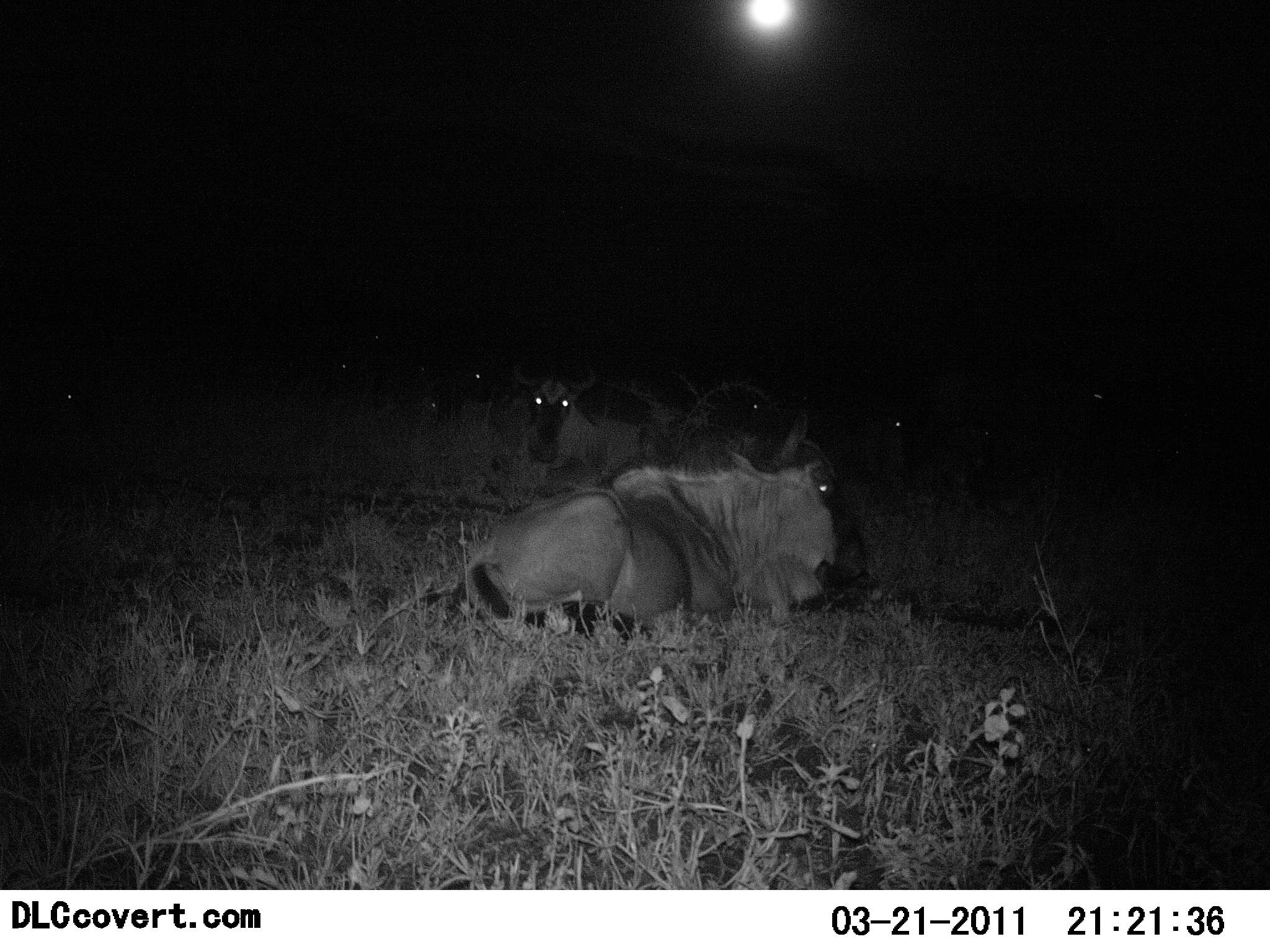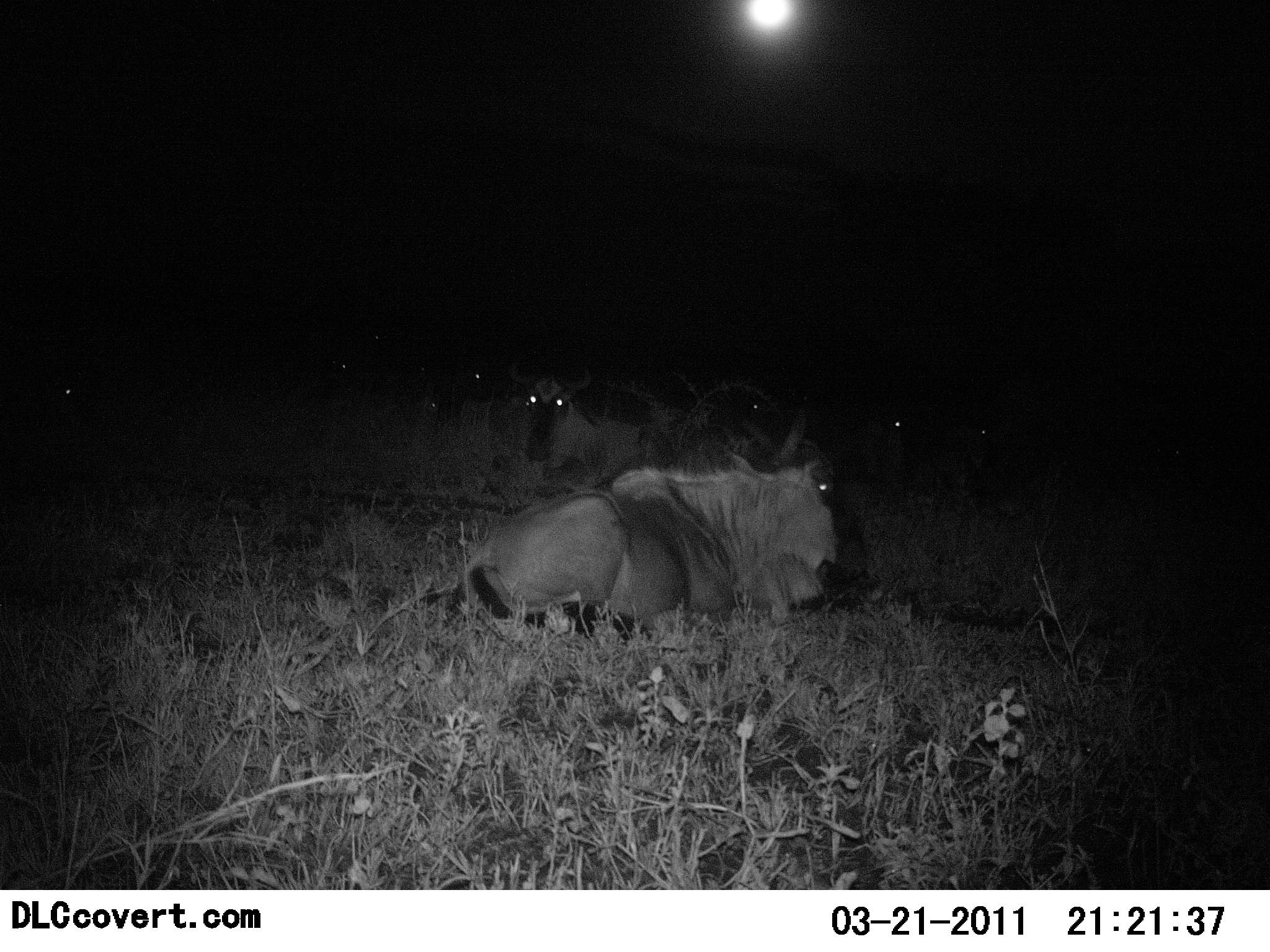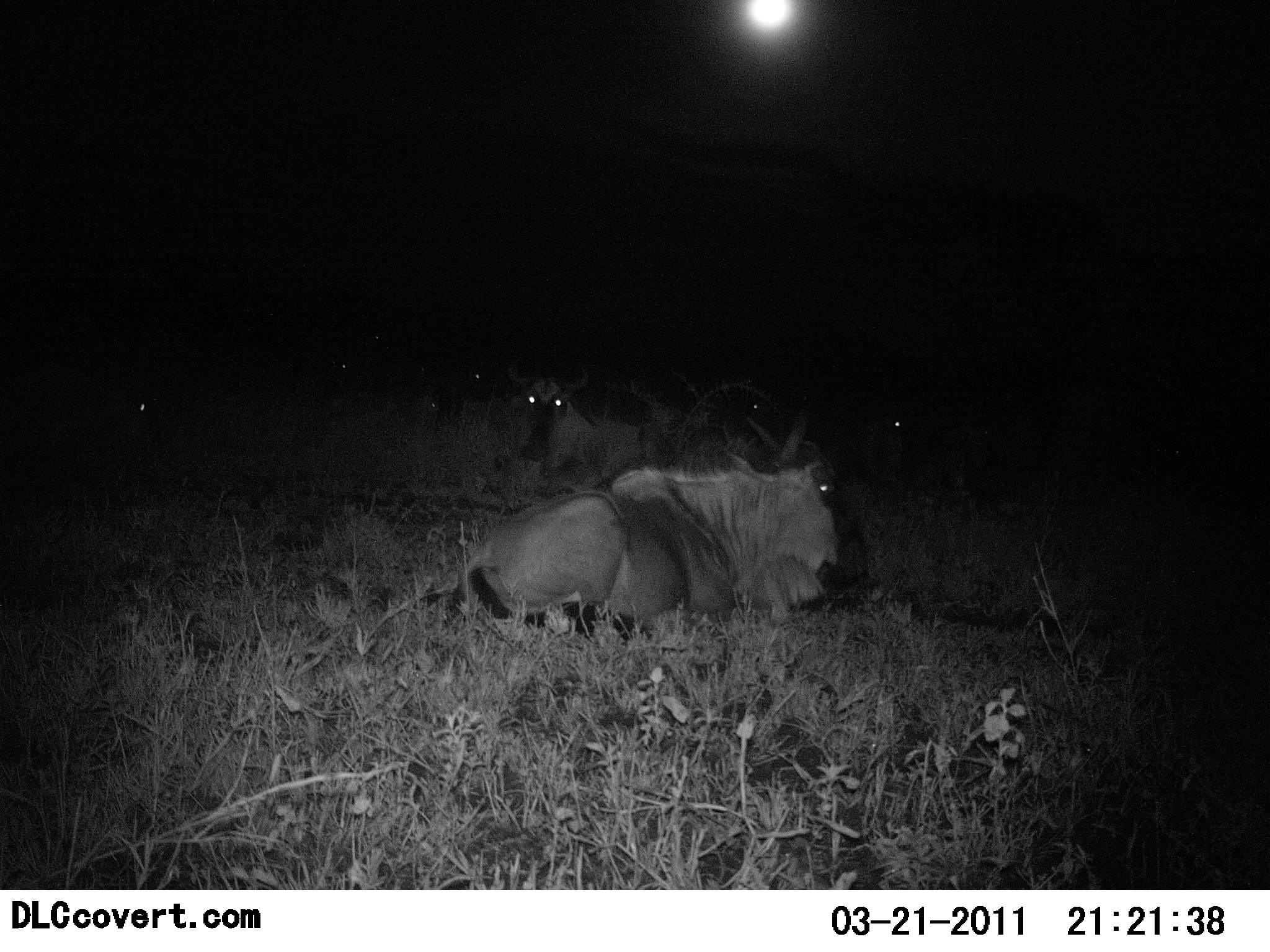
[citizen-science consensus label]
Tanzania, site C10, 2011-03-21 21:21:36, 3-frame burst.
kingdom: Animalia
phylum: Chordata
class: Mammalia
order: Artiodactyla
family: Bovidae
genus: Connochaetes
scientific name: Connochaetes taurinus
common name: blue wildebeest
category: wildebeest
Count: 8.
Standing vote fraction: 0%.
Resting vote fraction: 100%.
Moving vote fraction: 0%.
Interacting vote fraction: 0%.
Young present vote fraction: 0%.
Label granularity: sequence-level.